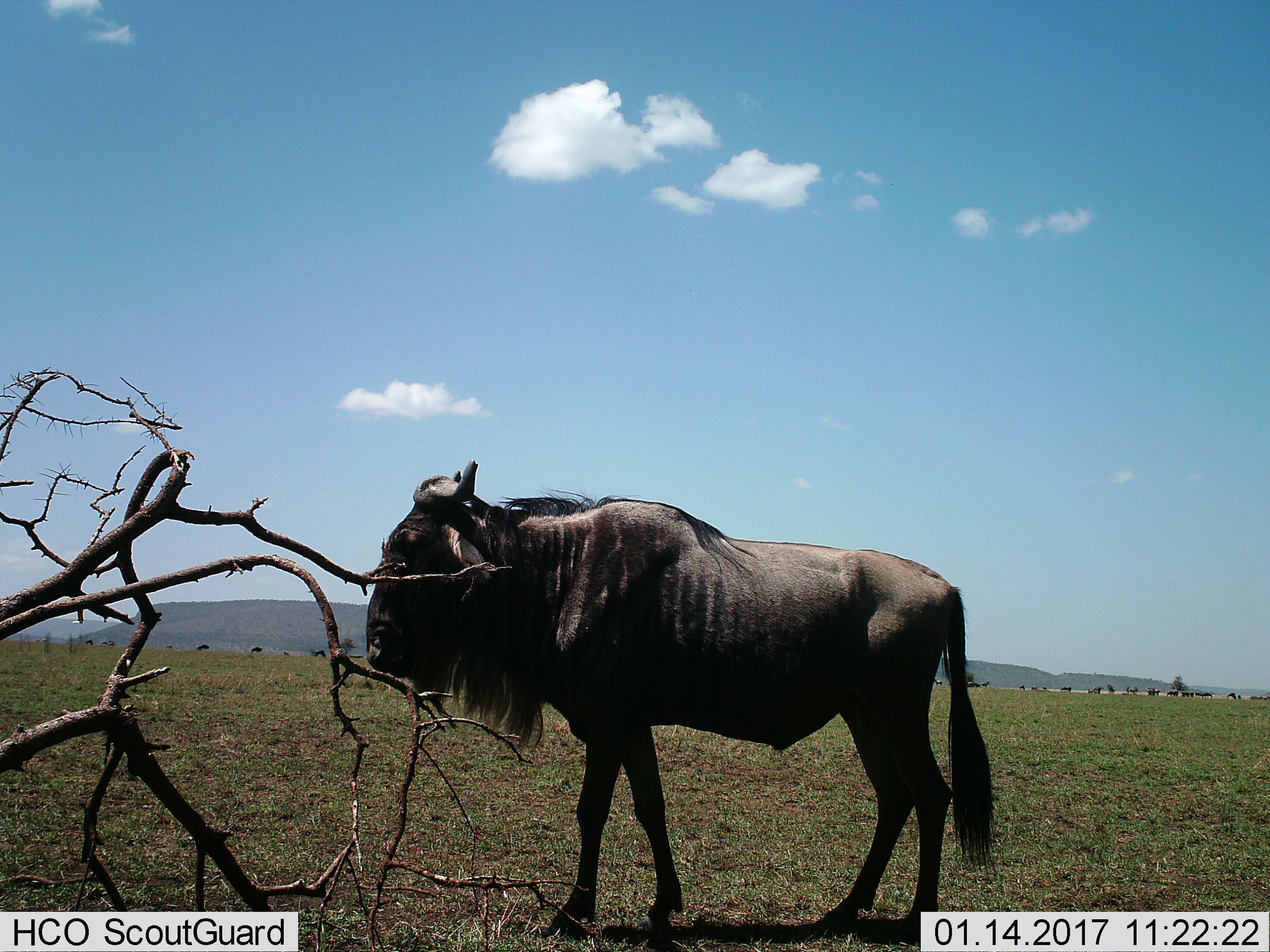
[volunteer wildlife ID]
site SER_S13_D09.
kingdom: Animalia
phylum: Chordata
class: Mammalia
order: Artiodactyla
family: Bovidae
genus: Connochaetes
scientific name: Connochaetes taurinus taurinus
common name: blue wildebeest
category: wildebeestblue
Wildebeestblue (blue wildebeest) (Connochaetes taurinus taurinus), count 1. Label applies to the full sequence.